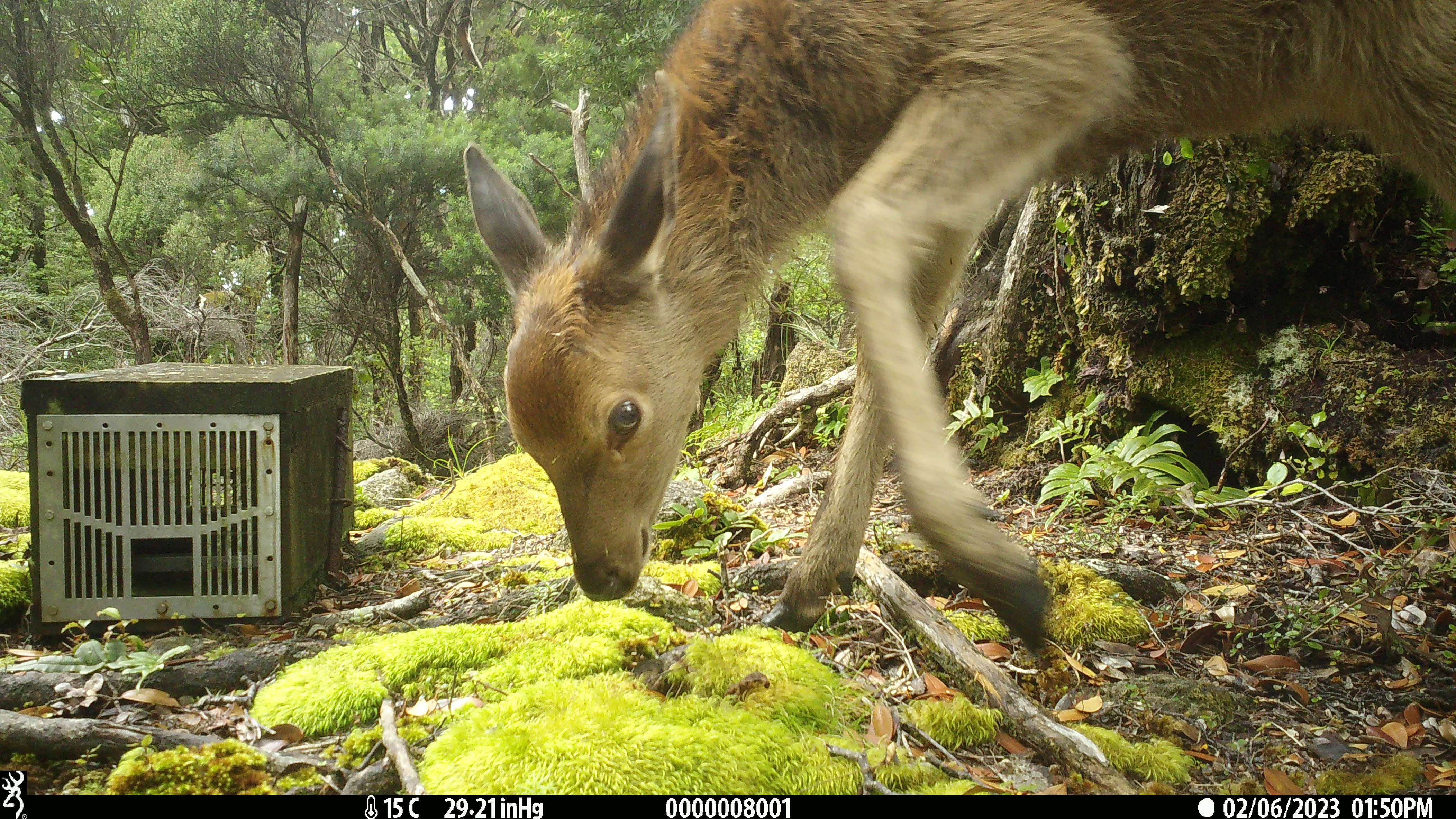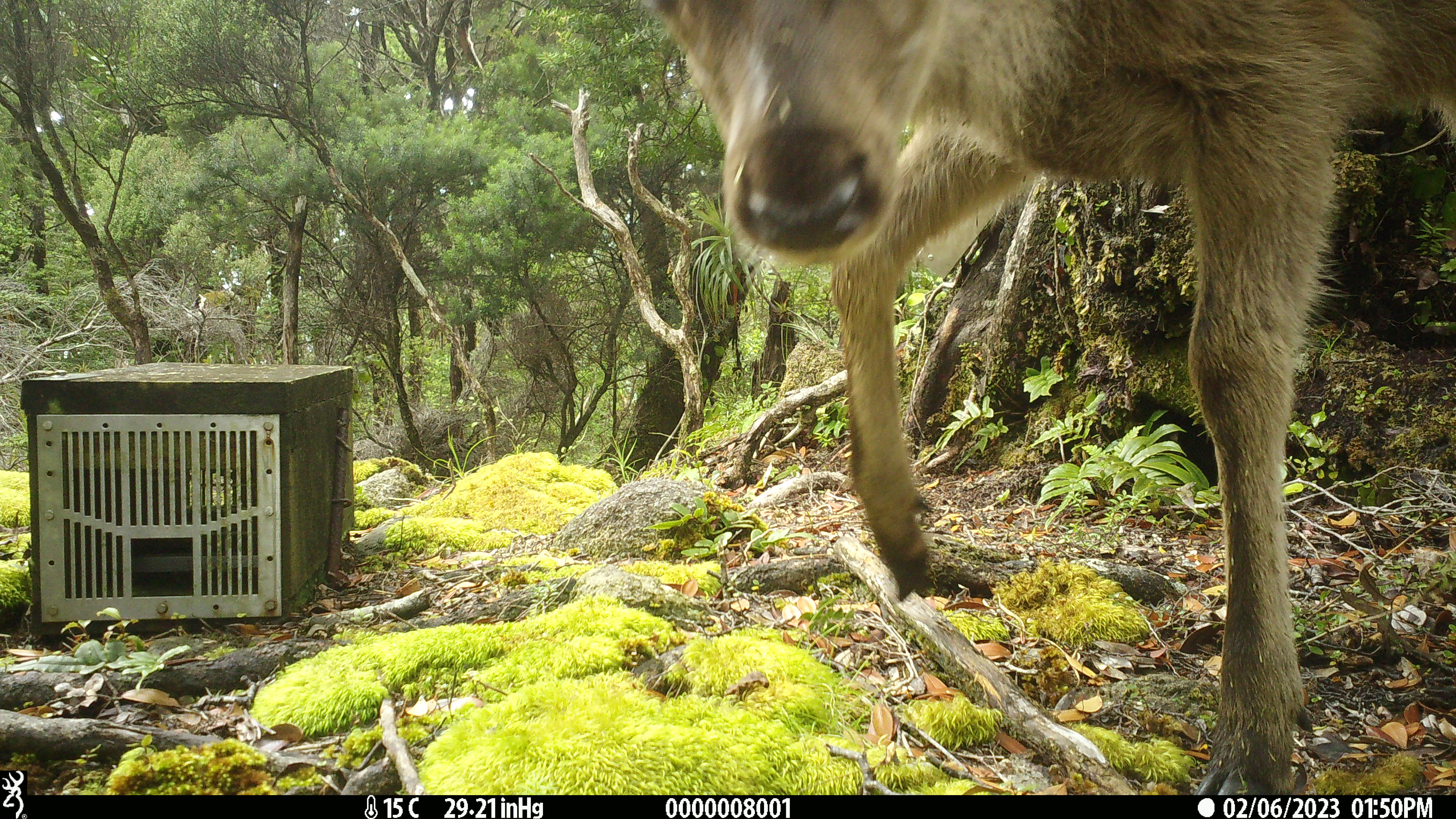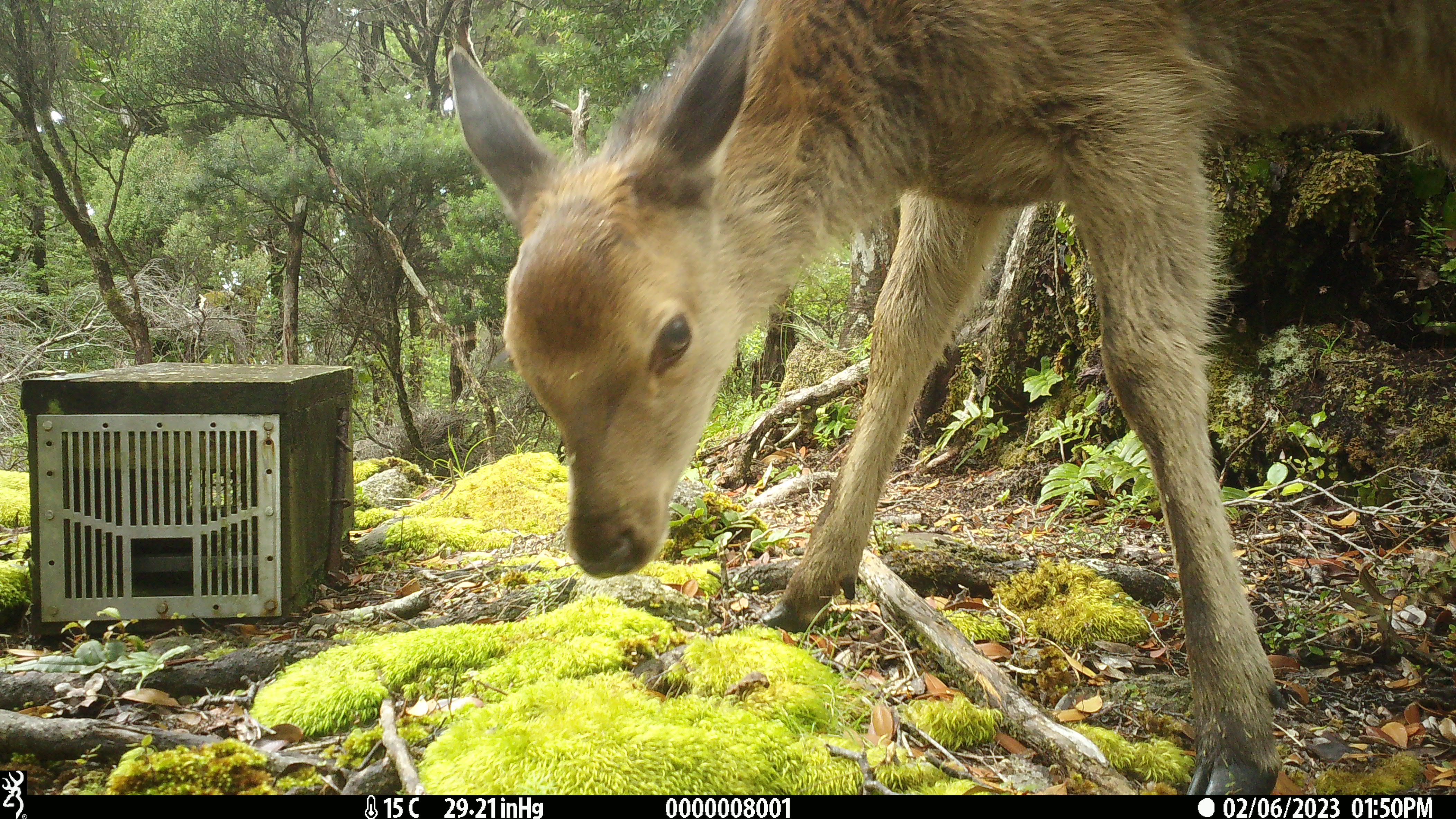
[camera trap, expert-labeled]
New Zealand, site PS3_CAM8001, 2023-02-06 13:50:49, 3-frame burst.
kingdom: Animalia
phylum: Chordata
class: Mammalia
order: Artiodactyla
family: Cervidae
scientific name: Cervidae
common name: deer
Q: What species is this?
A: Deer (Cervidae).